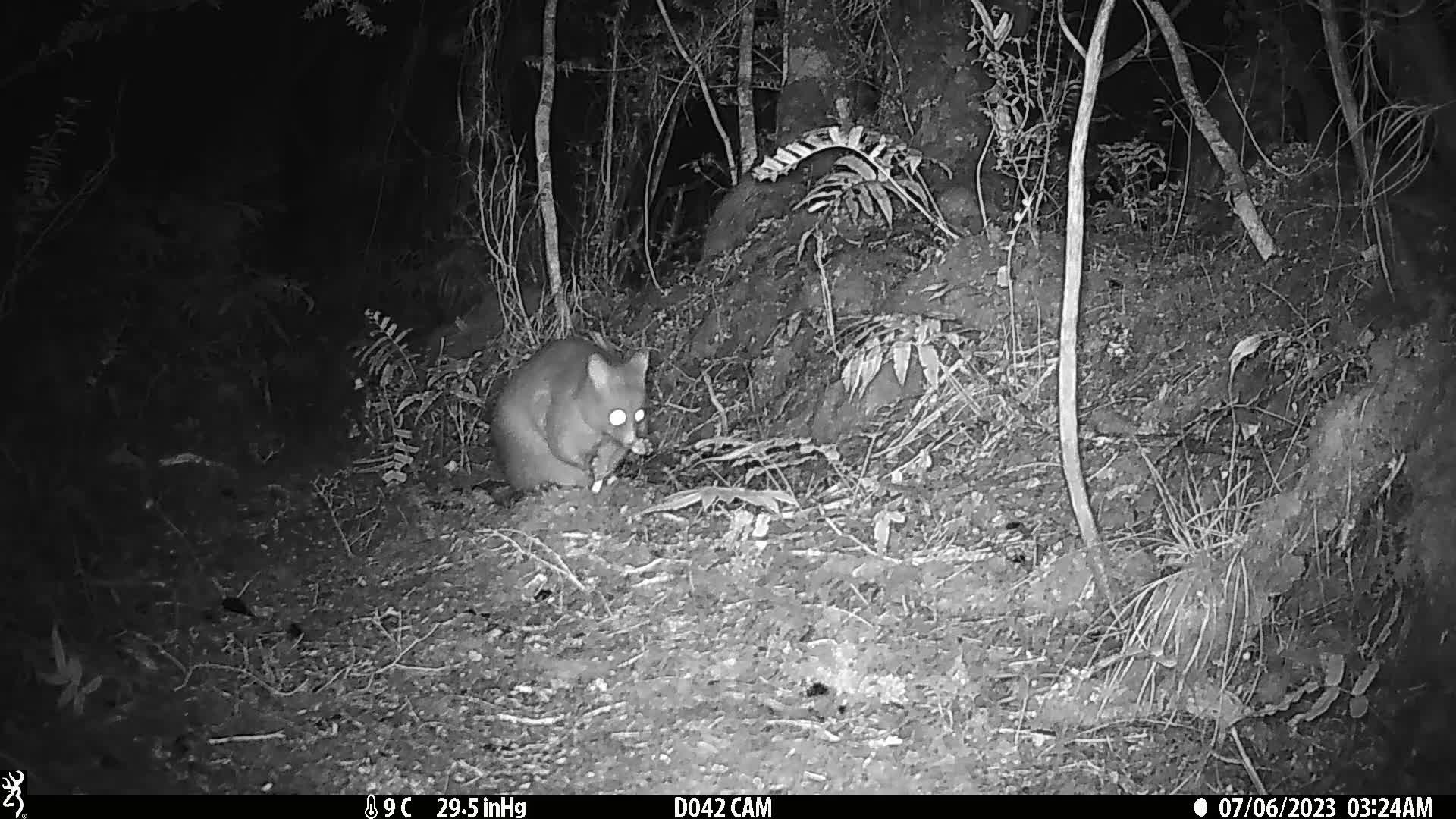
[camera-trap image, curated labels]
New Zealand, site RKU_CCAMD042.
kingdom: Animalia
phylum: Chordata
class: Mammalia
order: Diprotodontia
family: Phalangeridae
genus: Trichosurus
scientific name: Trichosurus vulpecula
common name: common brushtail possum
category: possum